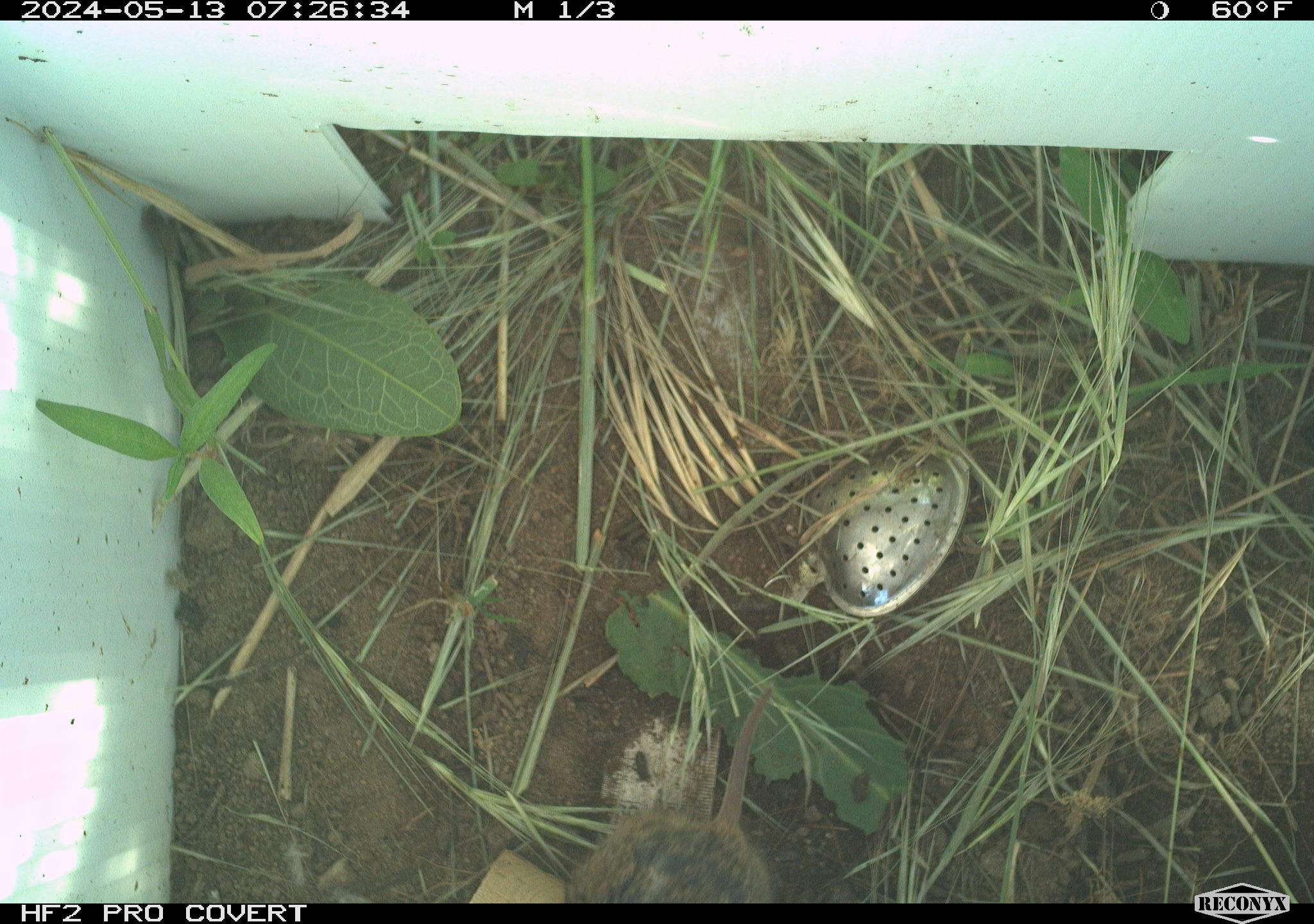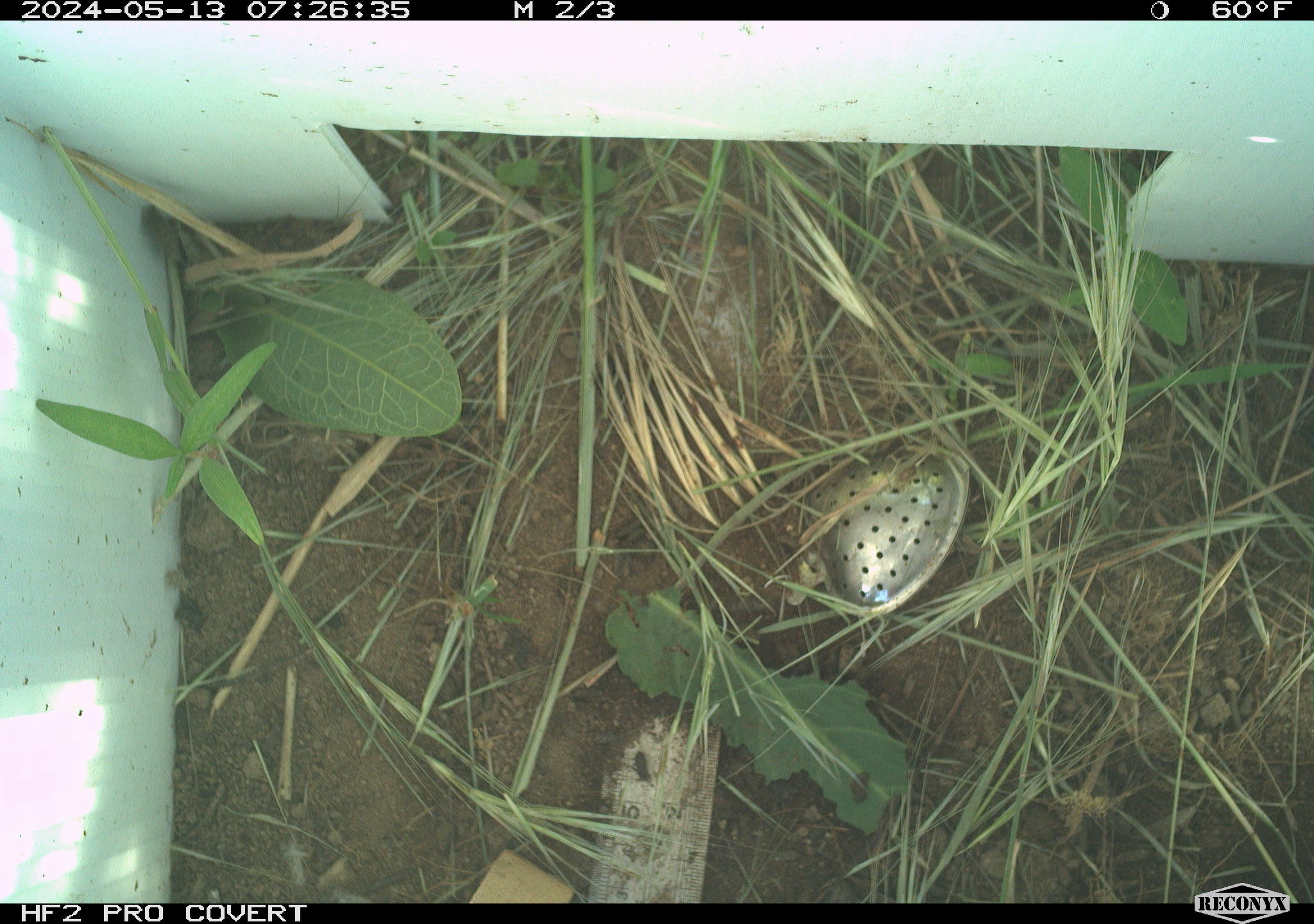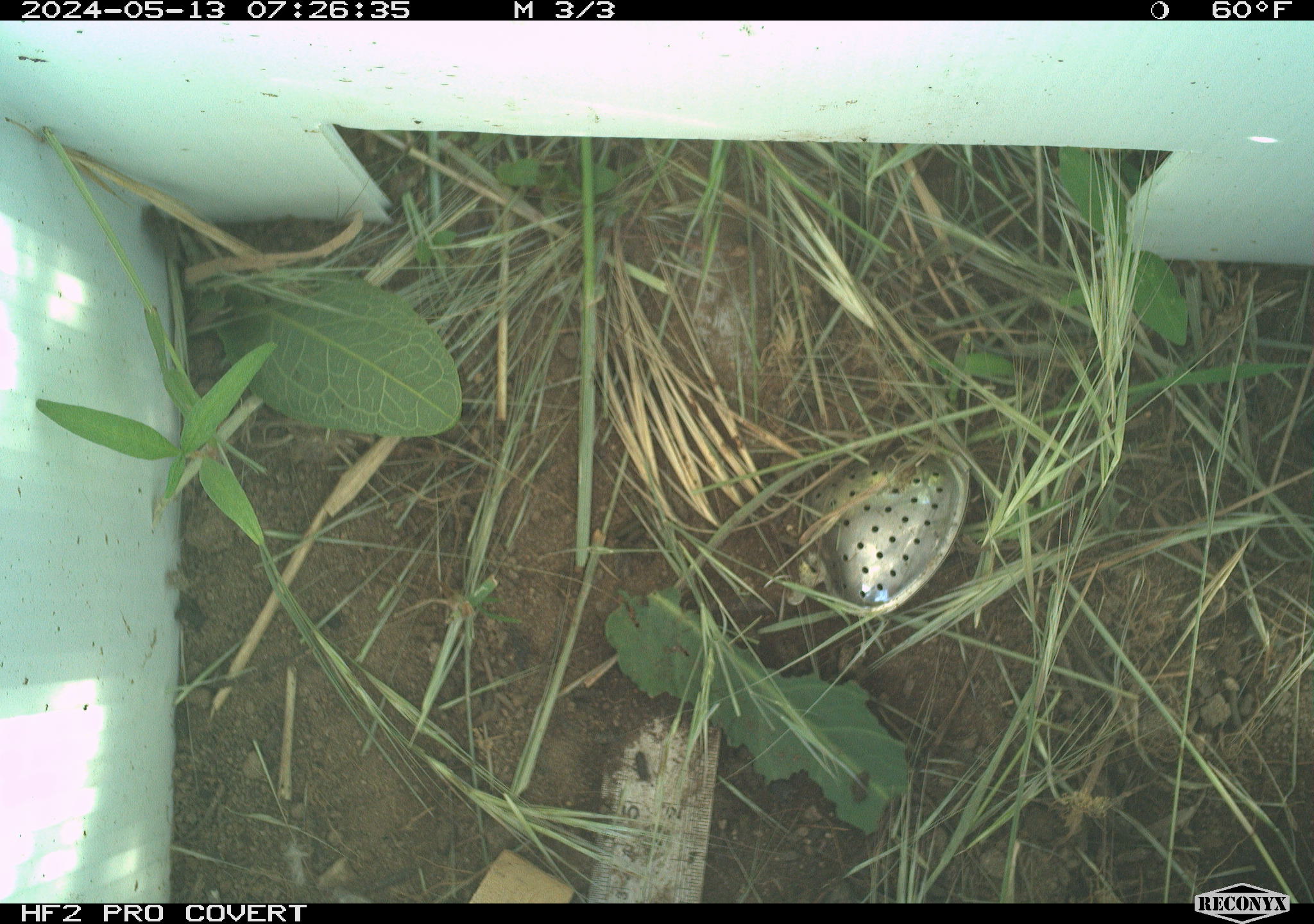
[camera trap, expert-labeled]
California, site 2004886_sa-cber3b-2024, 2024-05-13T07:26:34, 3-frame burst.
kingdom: Animalia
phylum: Chordata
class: Mammalia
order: Rodentia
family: Cricetidae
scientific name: Arvicolinae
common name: voles, lemmings, and muskrats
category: arvicolinae subfamily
Arvicolinae subfamily (voles, lemmings, and muskrats) (Arvicolinae).